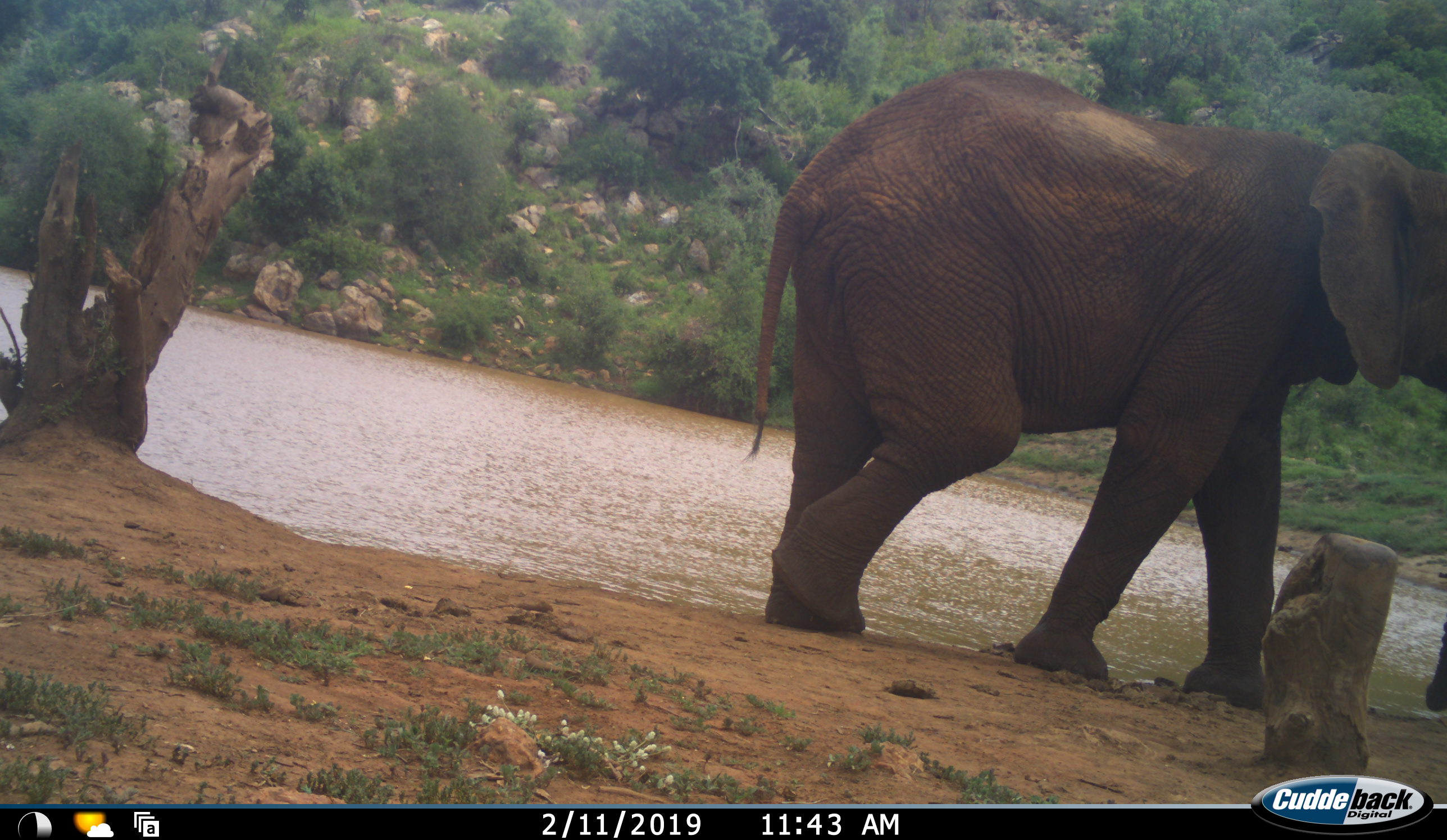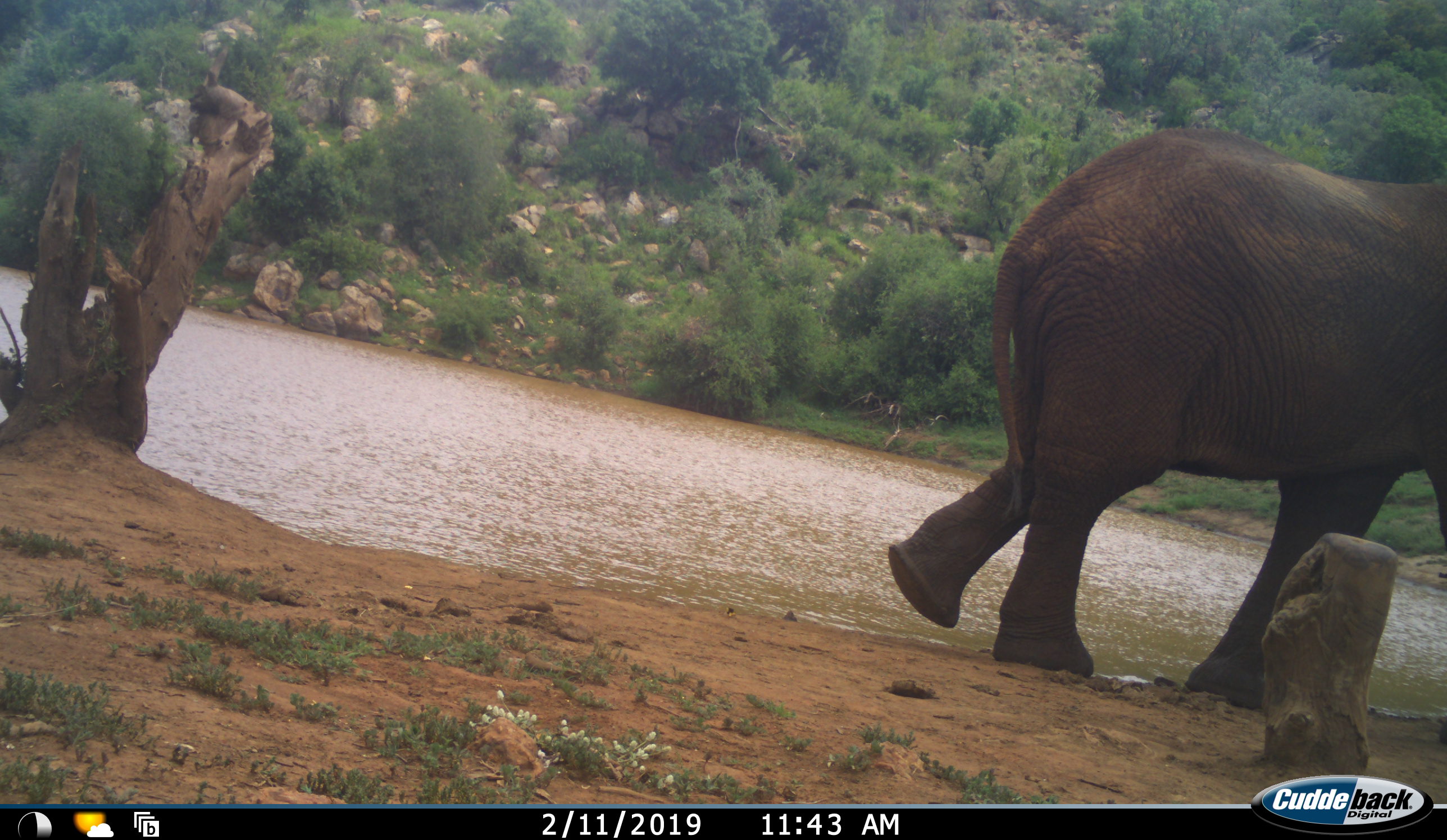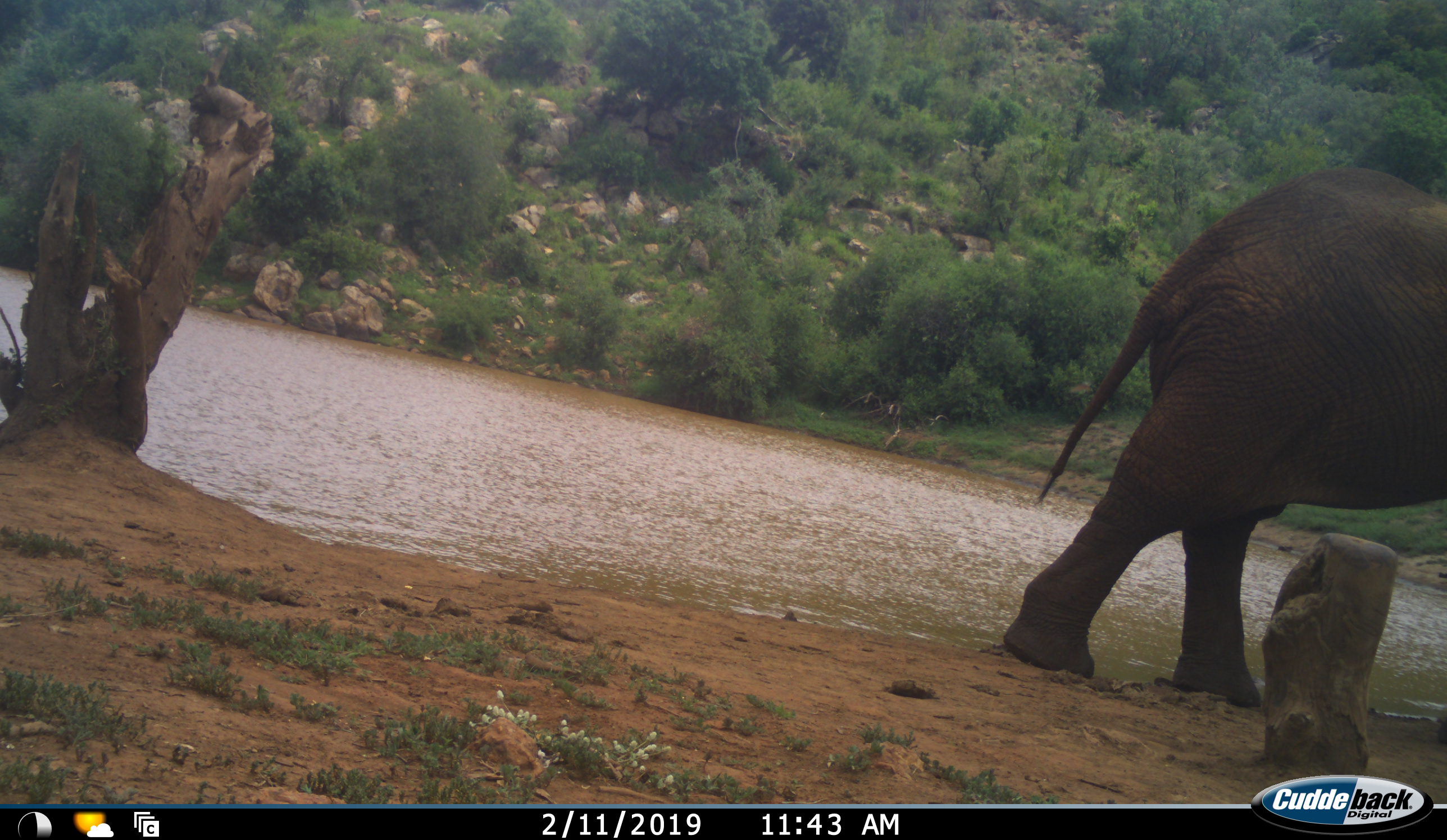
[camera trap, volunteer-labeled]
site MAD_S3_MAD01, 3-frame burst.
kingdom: Animalia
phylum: Chordata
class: Mammalia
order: Proboscidea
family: Elephantidae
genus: Loxodonta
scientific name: Loxodonta africana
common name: african bush elephant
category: elephant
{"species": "elephant (african bush elephant) (Loxodonta africana)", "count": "1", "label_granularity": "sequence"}